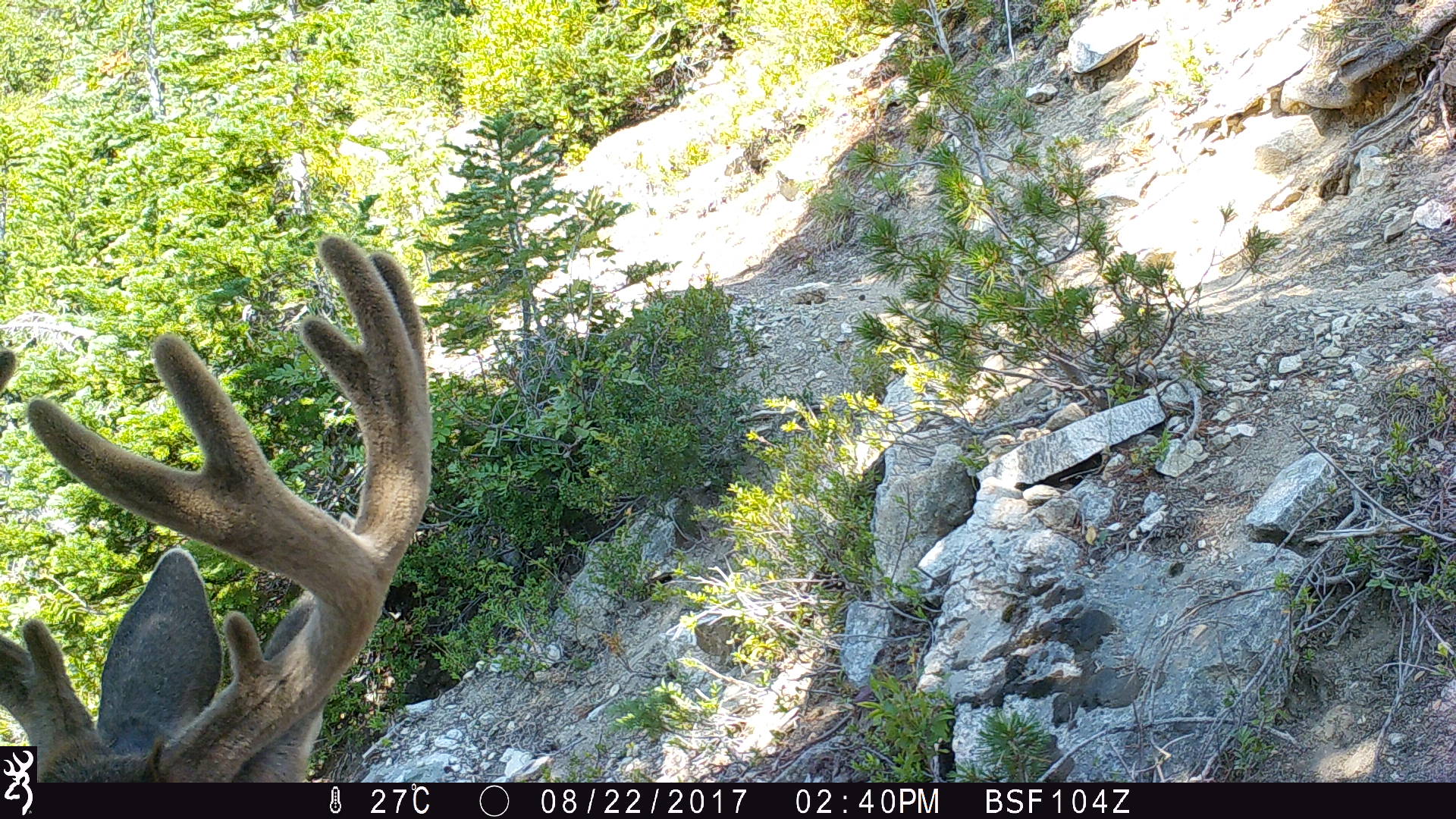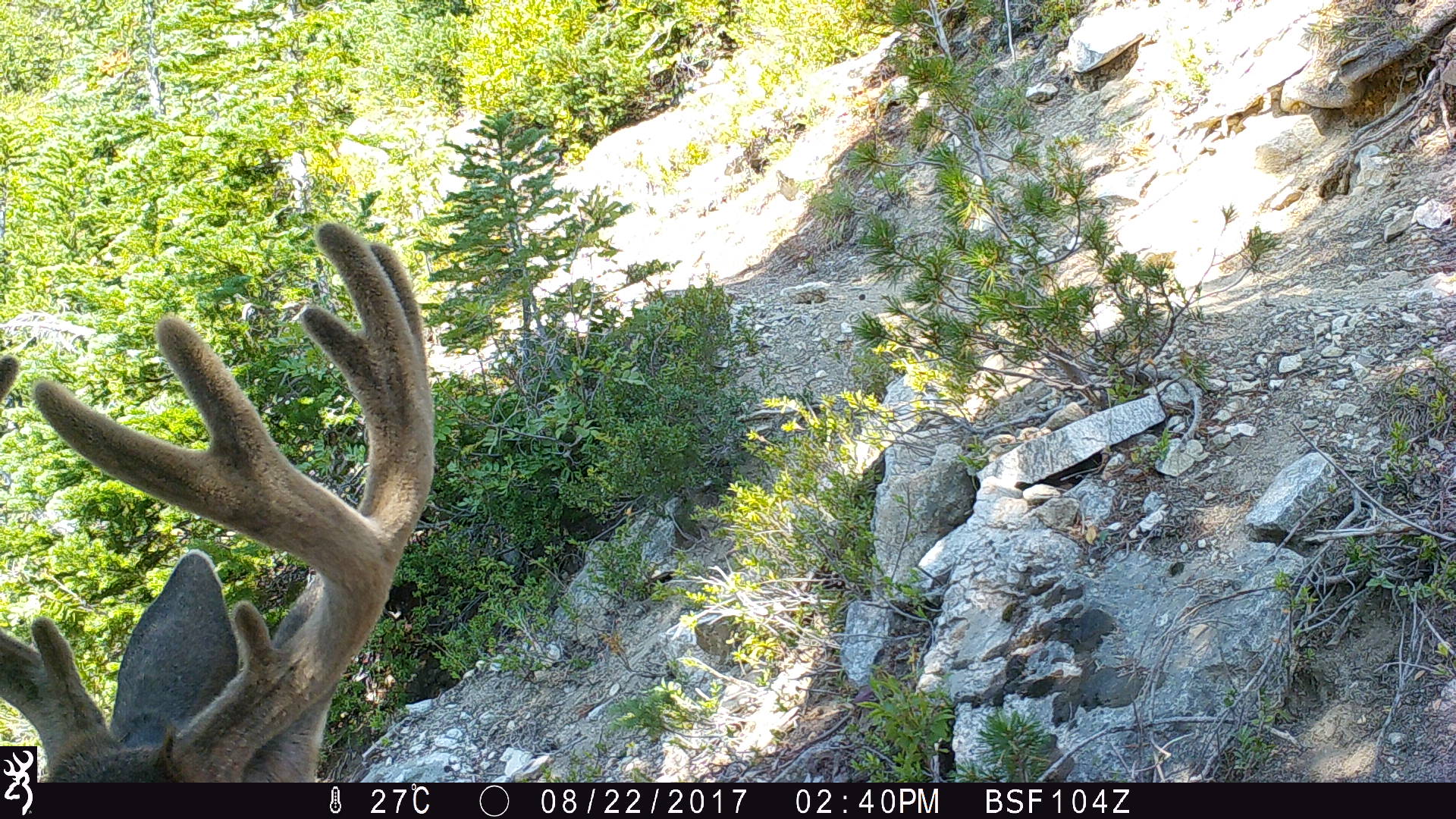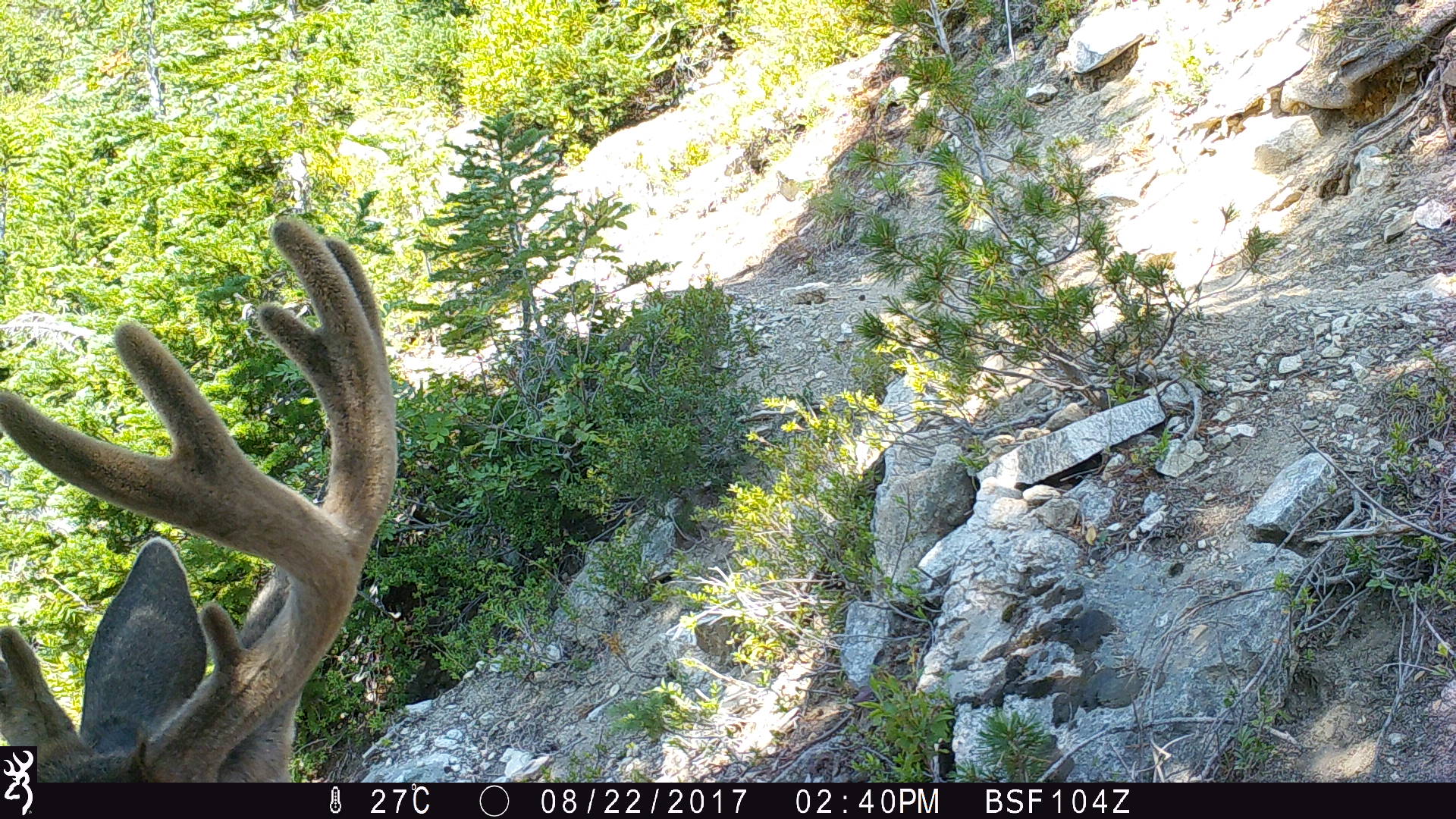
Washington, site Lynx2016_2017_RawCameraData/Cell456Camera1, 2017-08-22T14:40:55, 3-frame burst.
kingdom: Animalia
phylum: Chordata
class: Mammalia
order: Artiodactyla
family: Cervidae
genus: Odocoileus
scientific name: Odocoileus hemionus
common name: mule deer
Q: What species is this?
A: Odocoileus hemionus (mule deer).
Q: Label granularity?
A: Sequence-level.